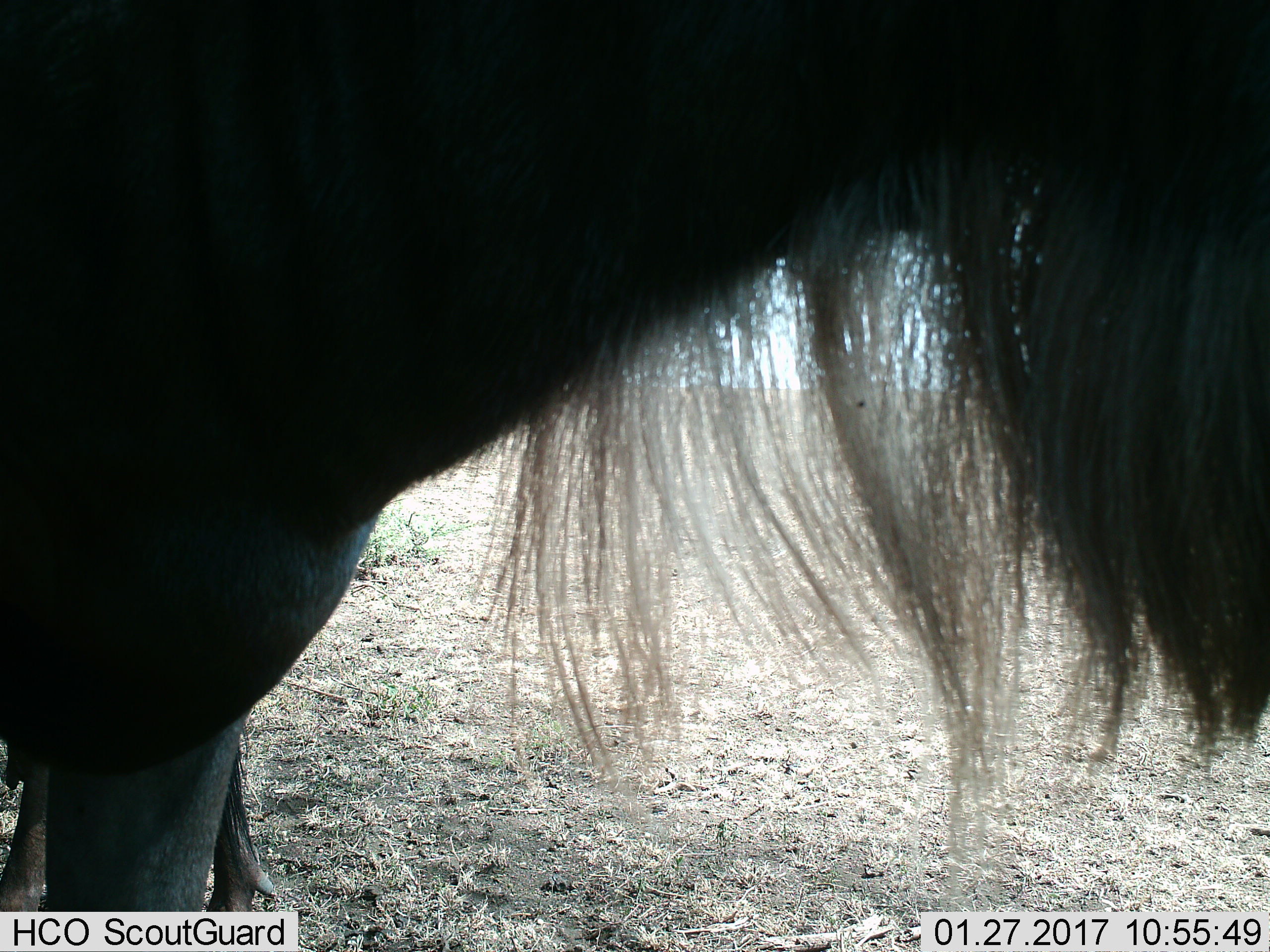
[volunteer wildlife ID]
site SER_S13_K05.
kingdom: Animalia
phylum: Chordata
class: Mammalia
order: Artiodactyla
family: Bovidae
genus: Connochaetes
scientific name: Connochaetes taurinus taurinus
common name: blue wildebeest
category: wildebeestblue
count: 1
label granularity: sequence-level